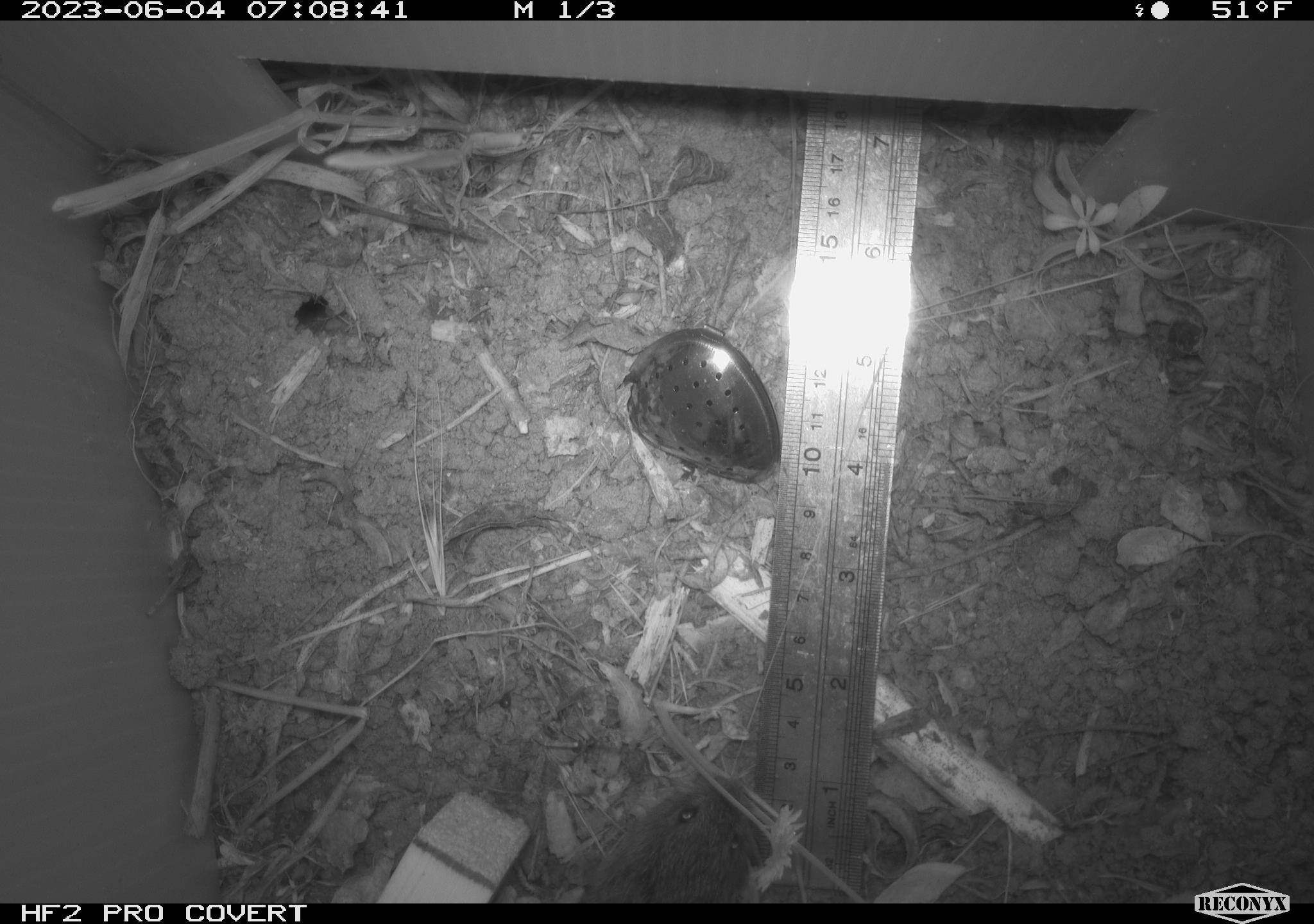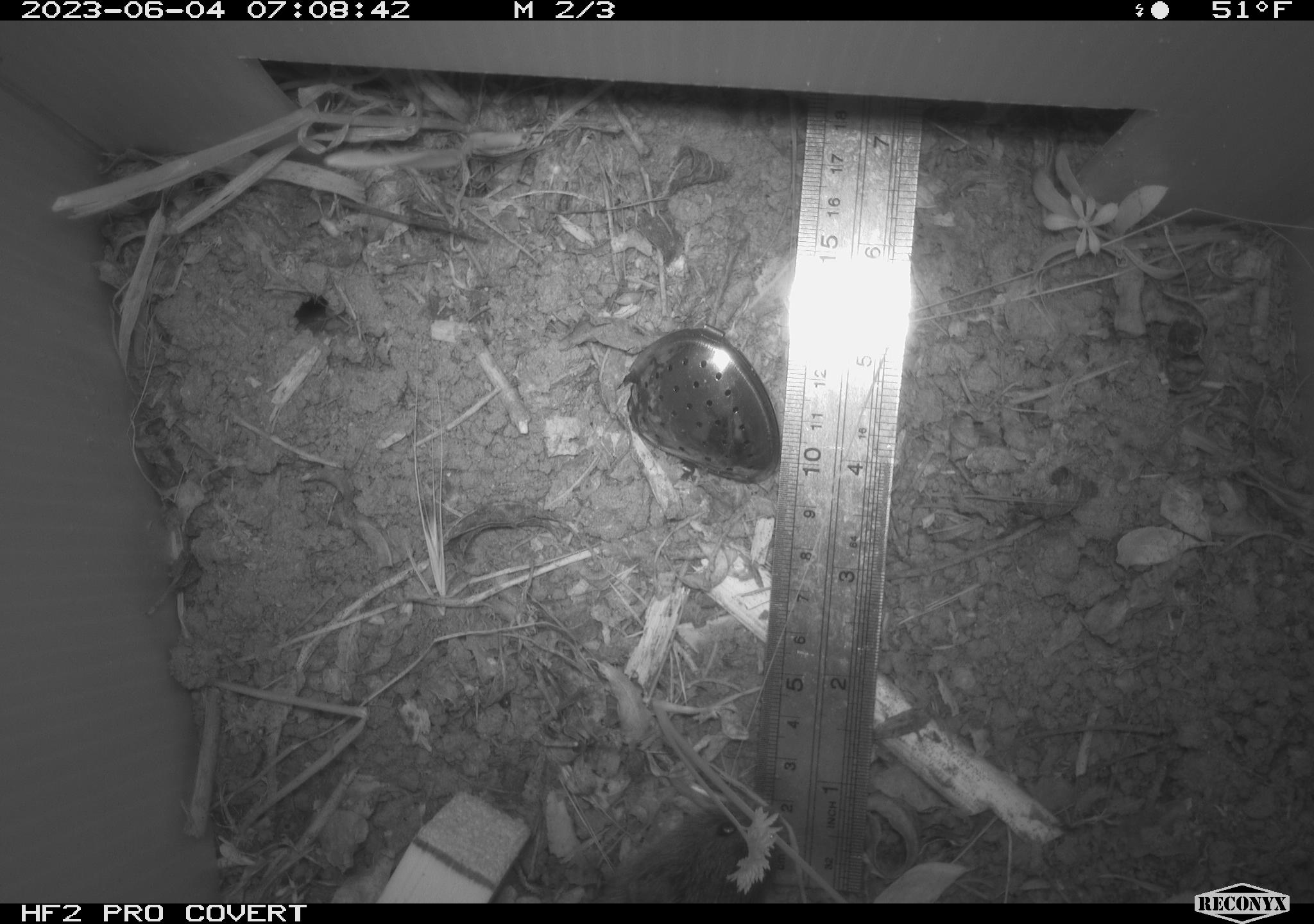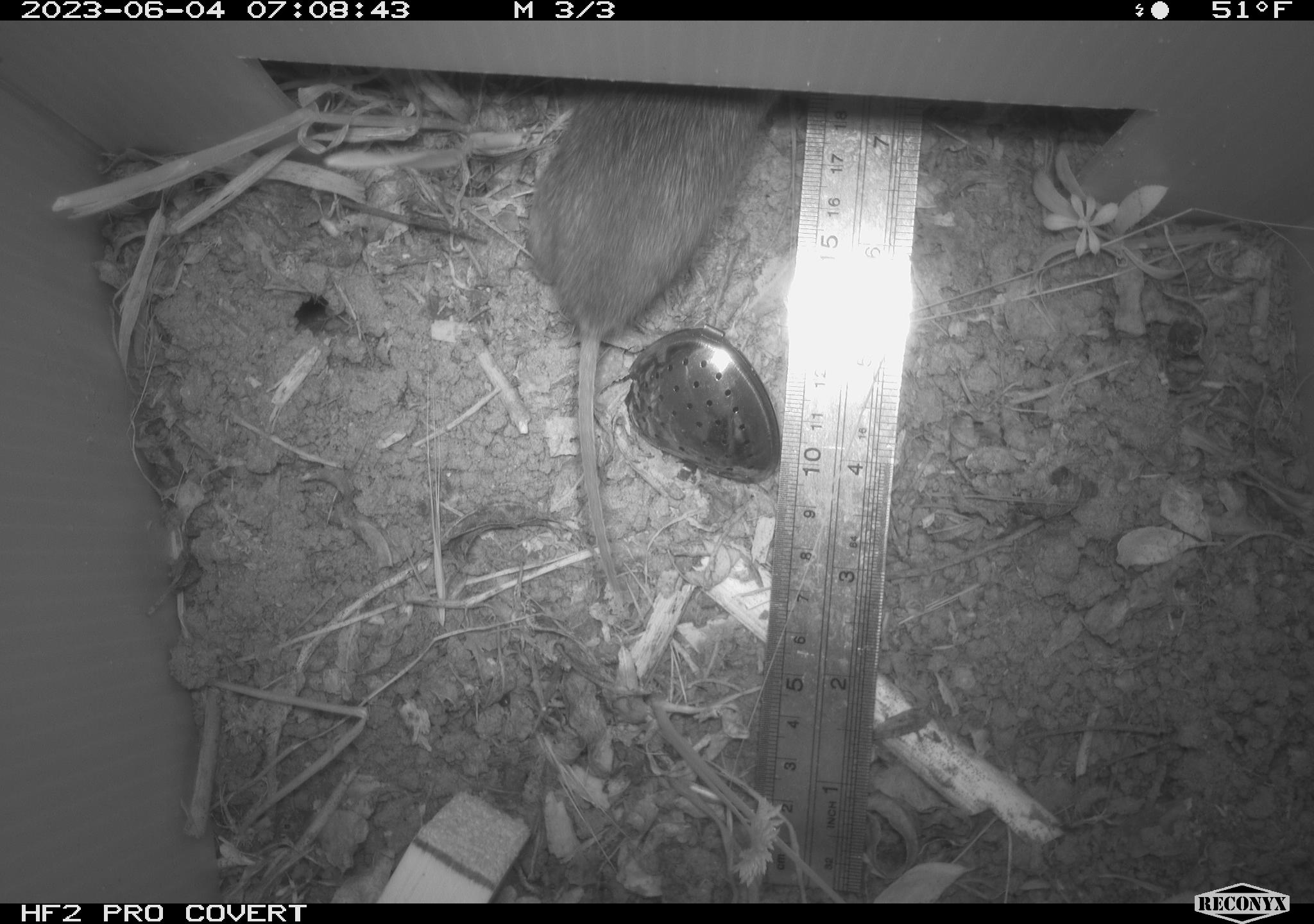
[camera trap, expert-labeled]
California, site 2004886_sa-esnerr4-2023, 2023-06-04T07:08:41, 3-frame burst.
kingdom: Animalia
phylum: Chordata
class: Mammalia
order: Rodentia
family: Cricetidae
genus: Microtus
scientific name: Microtus californicus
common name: california vole